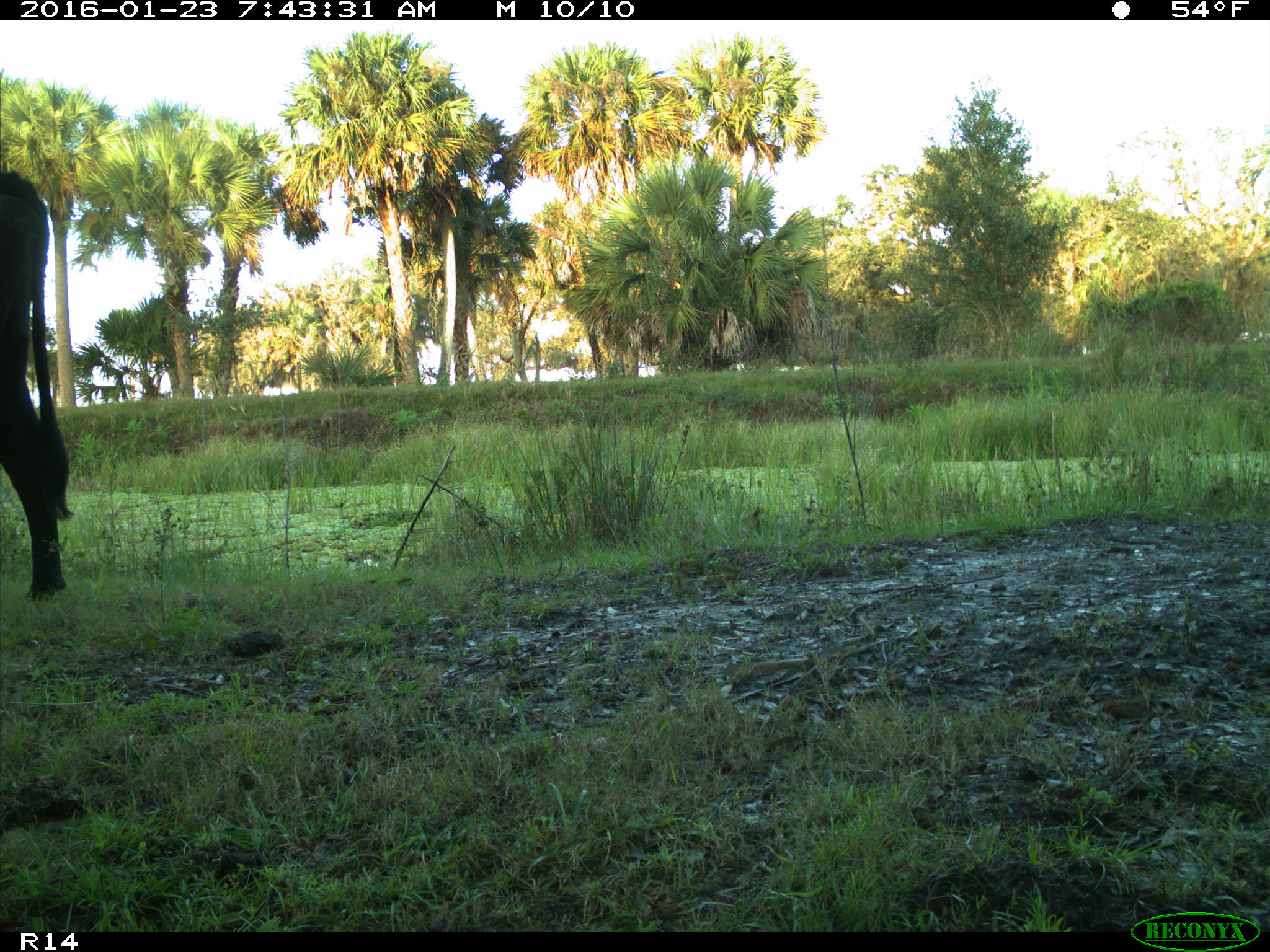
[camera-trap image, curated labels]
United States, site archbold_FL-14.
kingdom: Animalia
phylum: Chordata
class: Mammalia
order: Artiodactyla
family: Bovidae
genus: Bos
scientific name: Bos taurus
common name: domestic cow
Bos taurus (domestic cow).